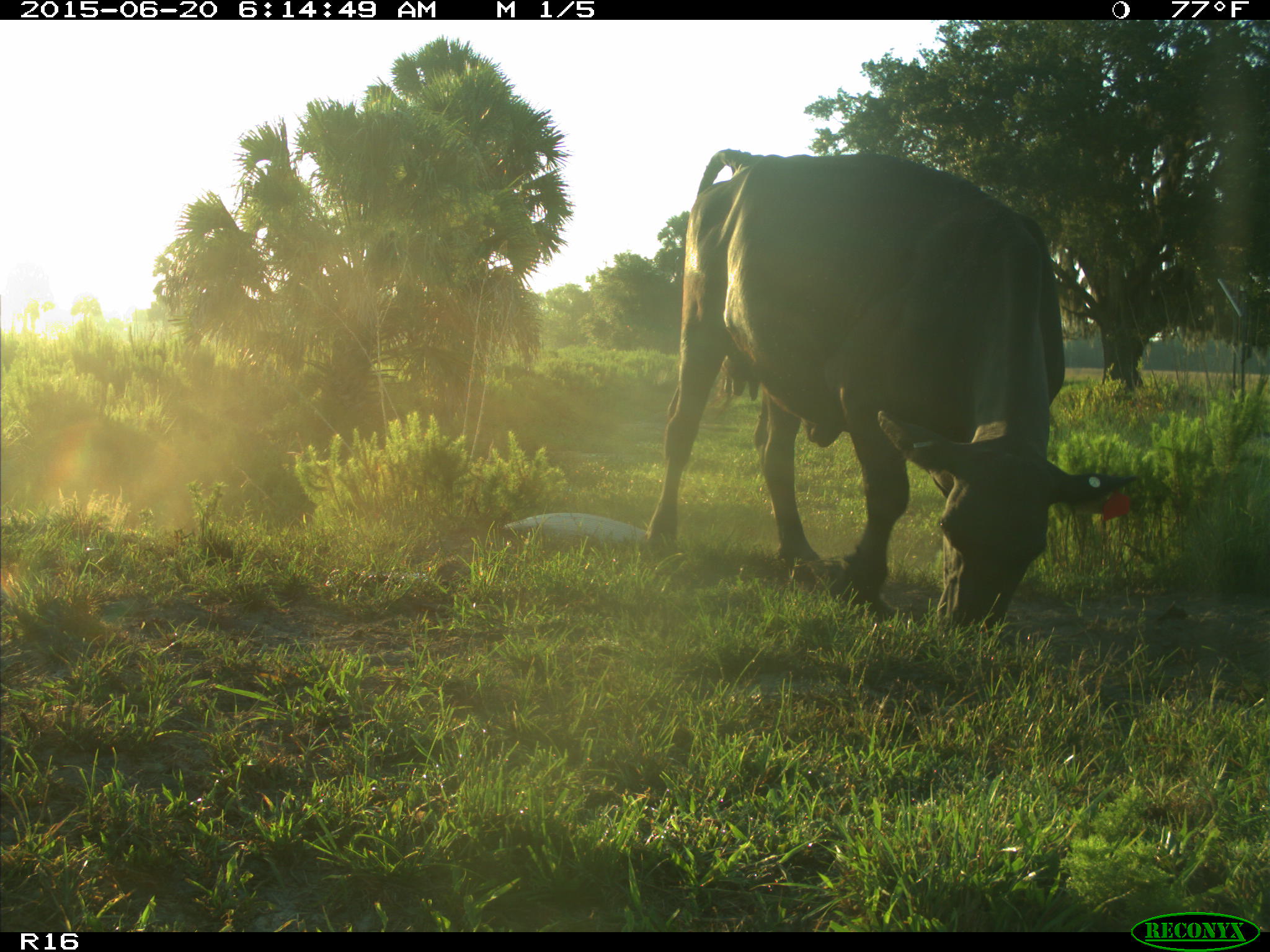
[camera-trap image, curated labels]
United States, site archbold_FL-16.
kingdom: Animalia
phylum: Chordata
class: Mammalia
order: Artiodactyla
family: Bovidae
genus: Bos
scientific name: Bos taurus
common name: domestic cow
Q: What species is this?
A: Bos taurus (domestic cow).